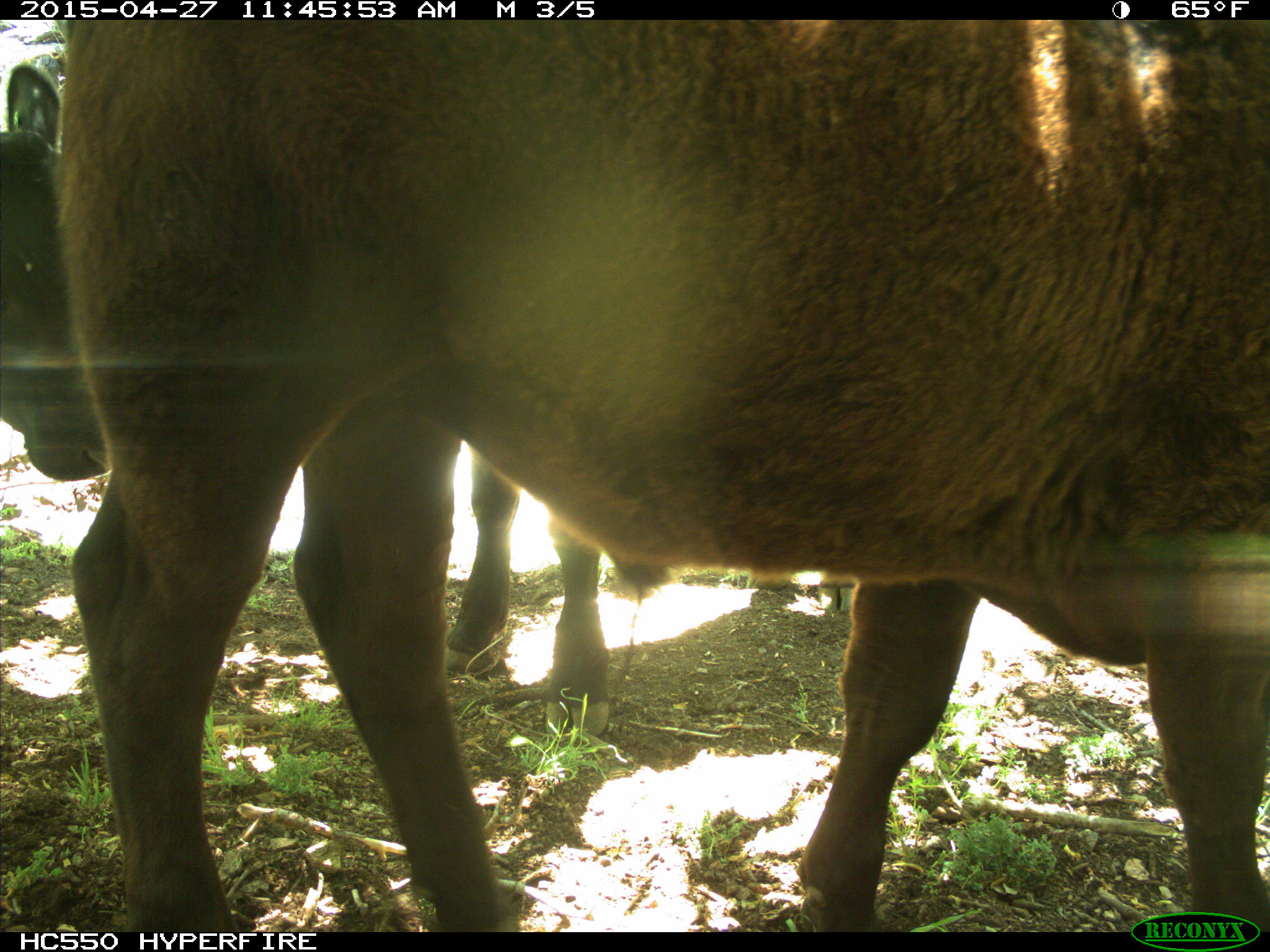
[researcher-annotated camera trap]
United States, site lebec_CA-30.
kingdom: Animalia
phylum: Chordata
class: Mammalia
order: Artiodactyla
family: Bovidae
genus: Bos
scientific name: Bos taurus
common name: domestic cow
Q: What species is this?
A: Bos taurus (domestic cow).